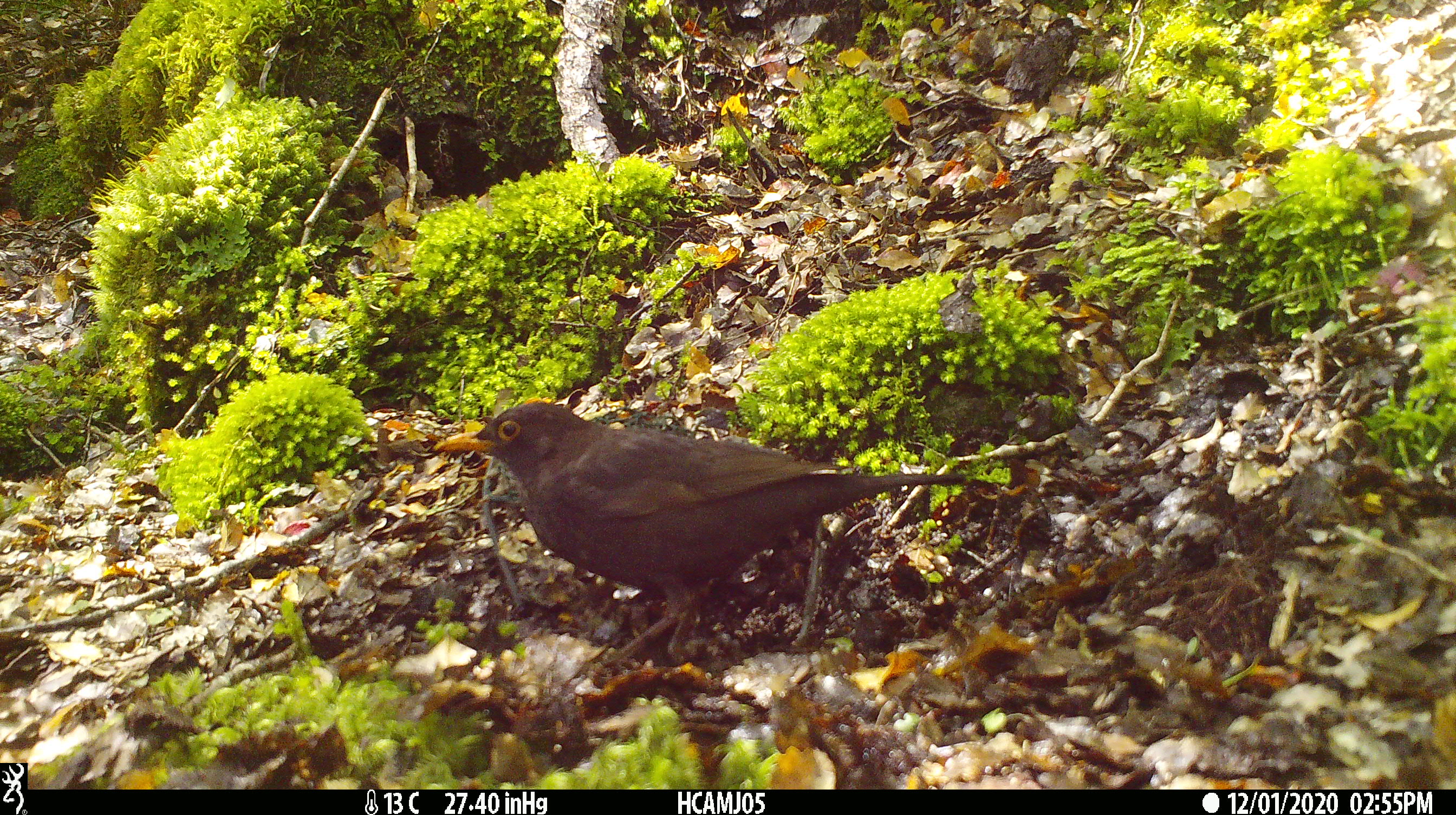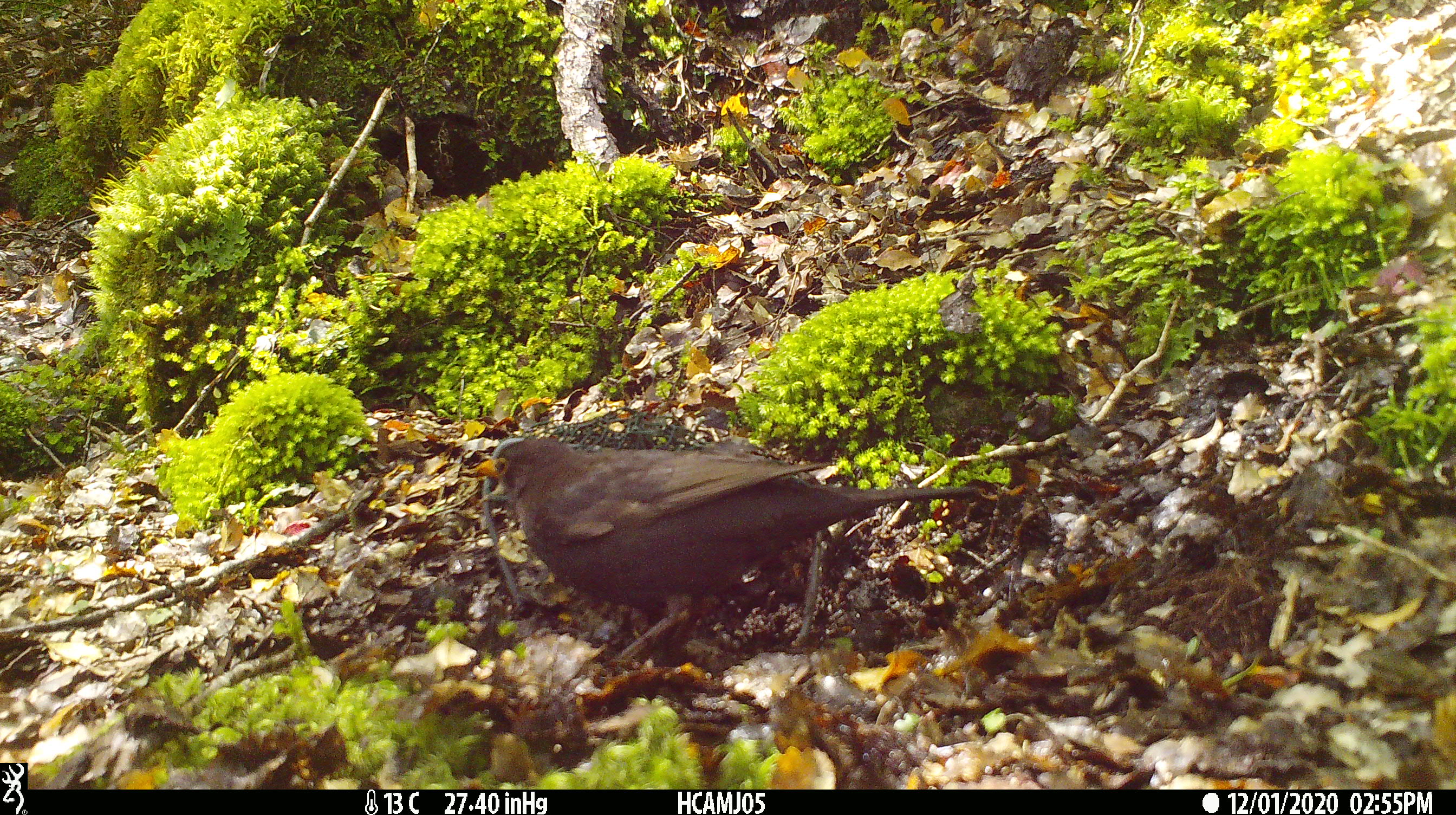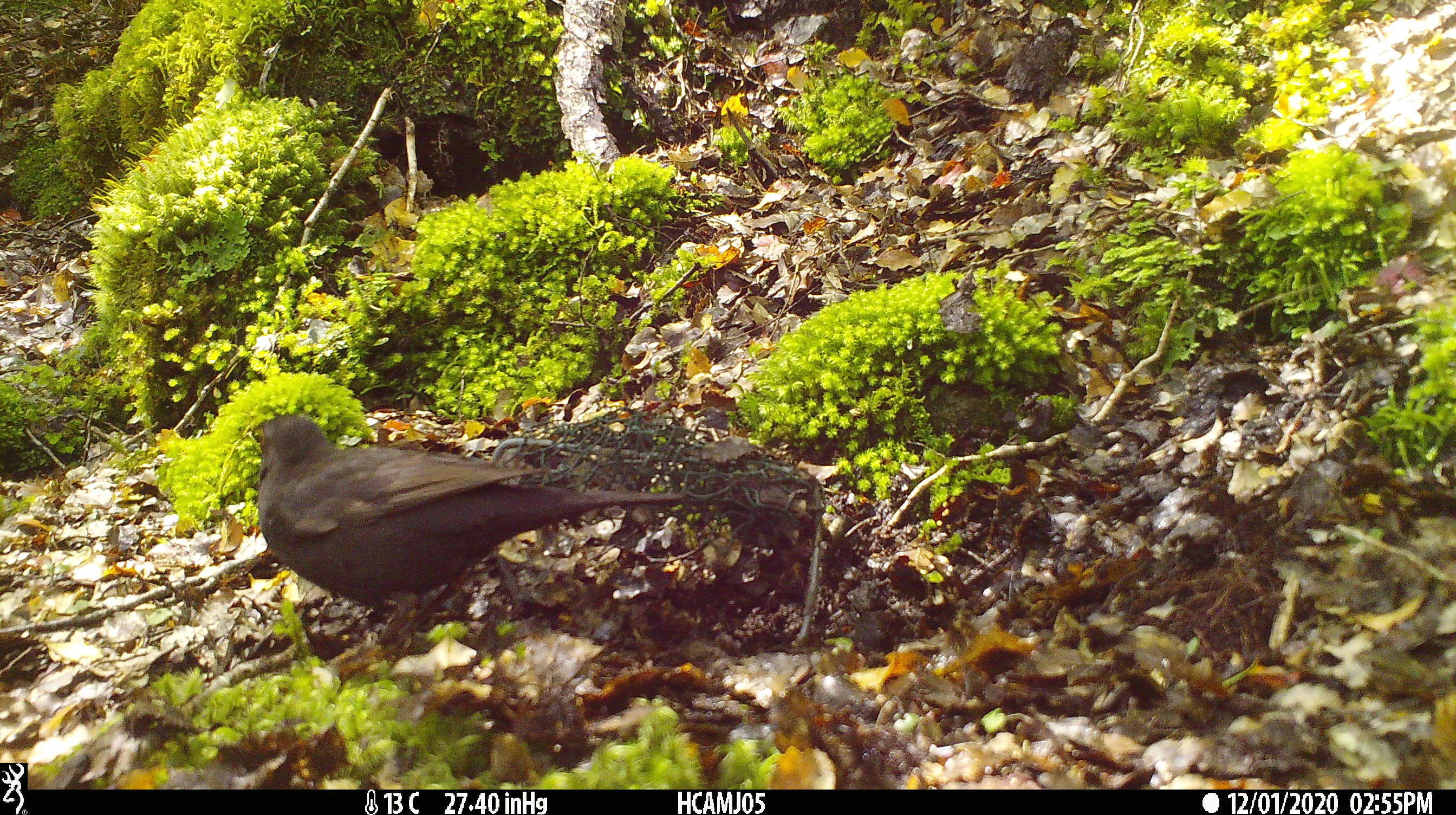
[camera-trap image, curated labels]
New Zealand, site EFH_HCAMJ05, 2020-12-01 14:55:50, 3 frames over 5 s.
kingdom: Animalia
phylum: Chordata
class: Aves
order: Passeriformes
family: Turdidae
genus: Turdus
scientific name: Turdus merula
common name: eurasian blackbird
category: blackbird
Blackbird (eurasian blackbird) (Turdus merula).